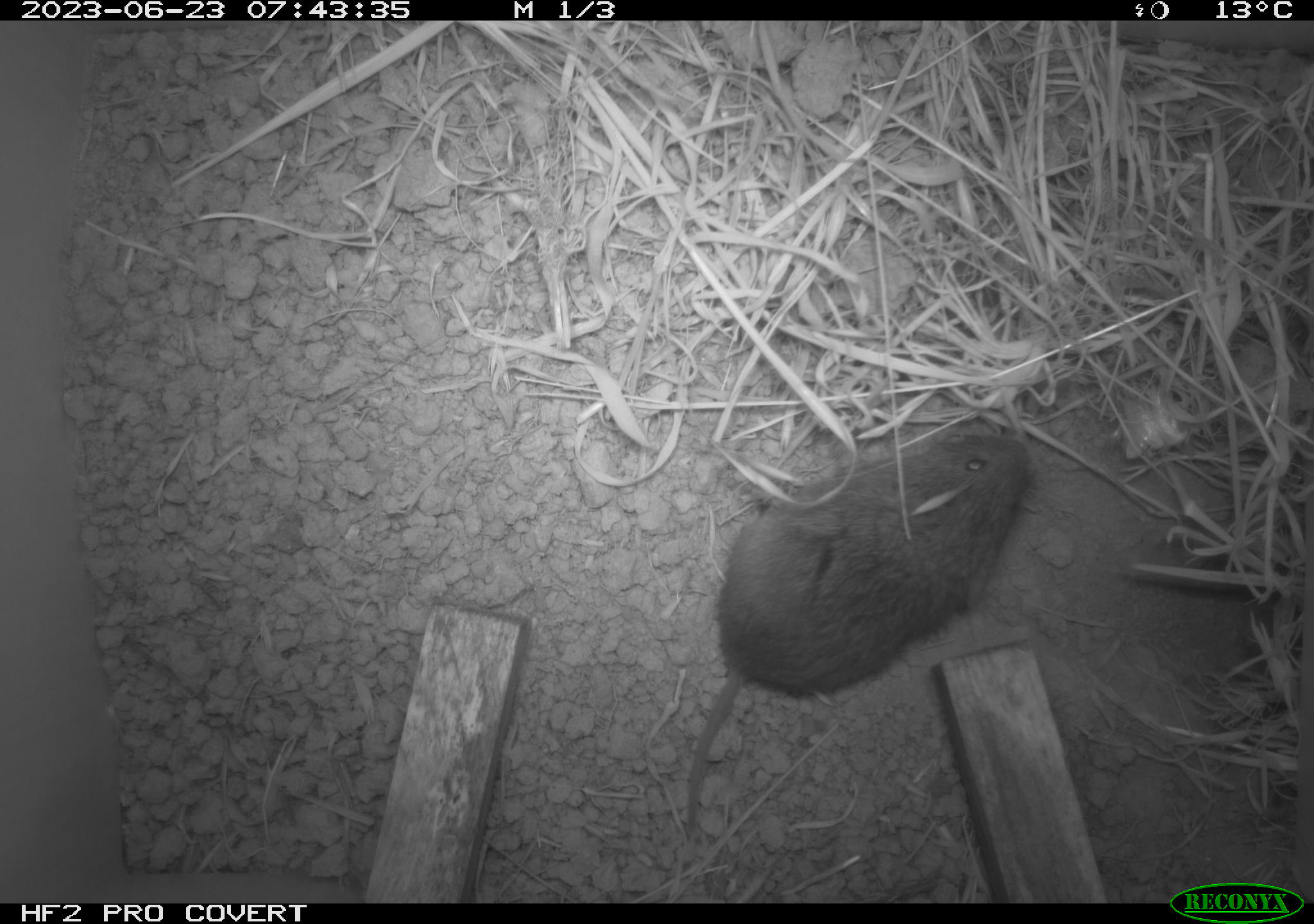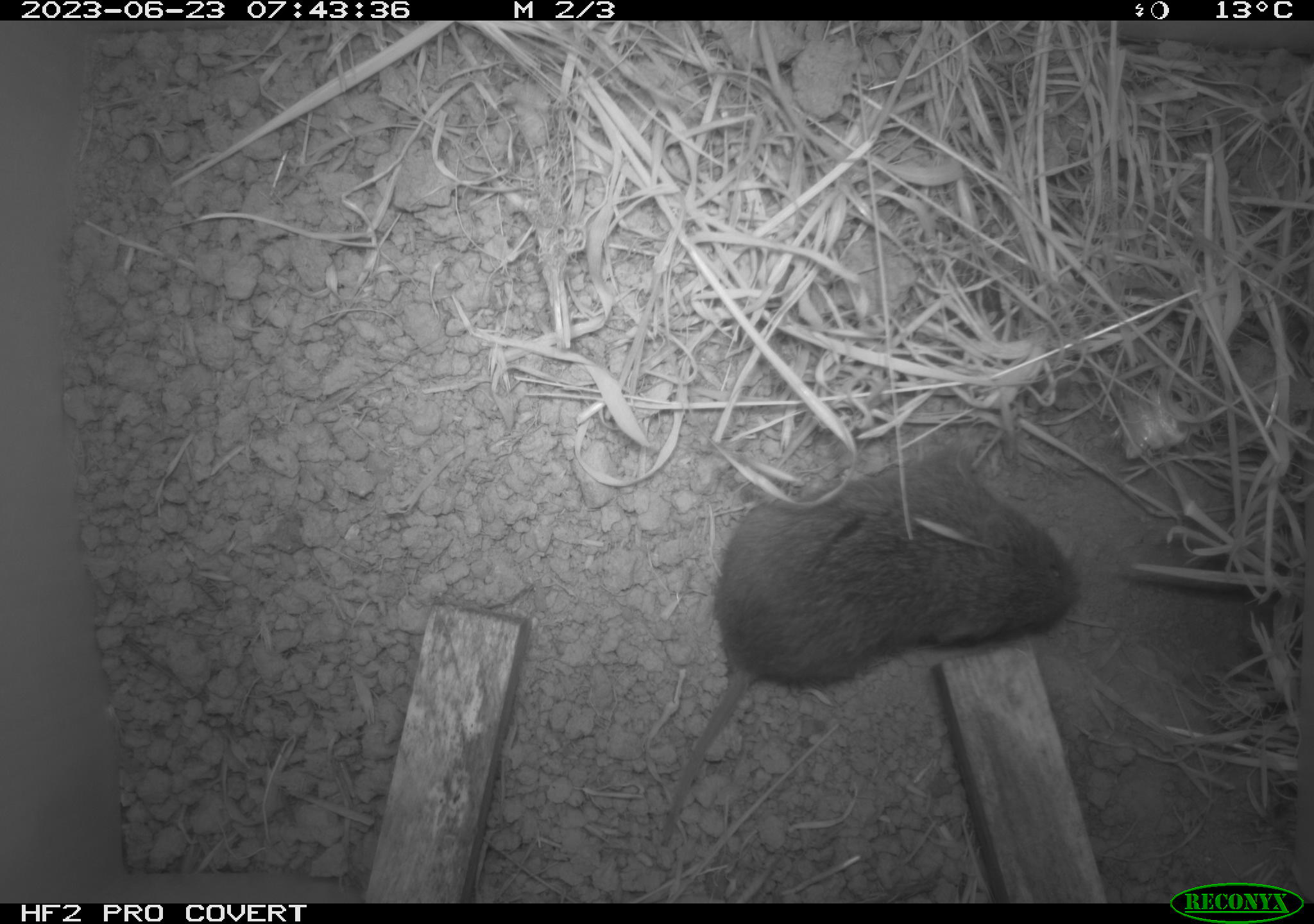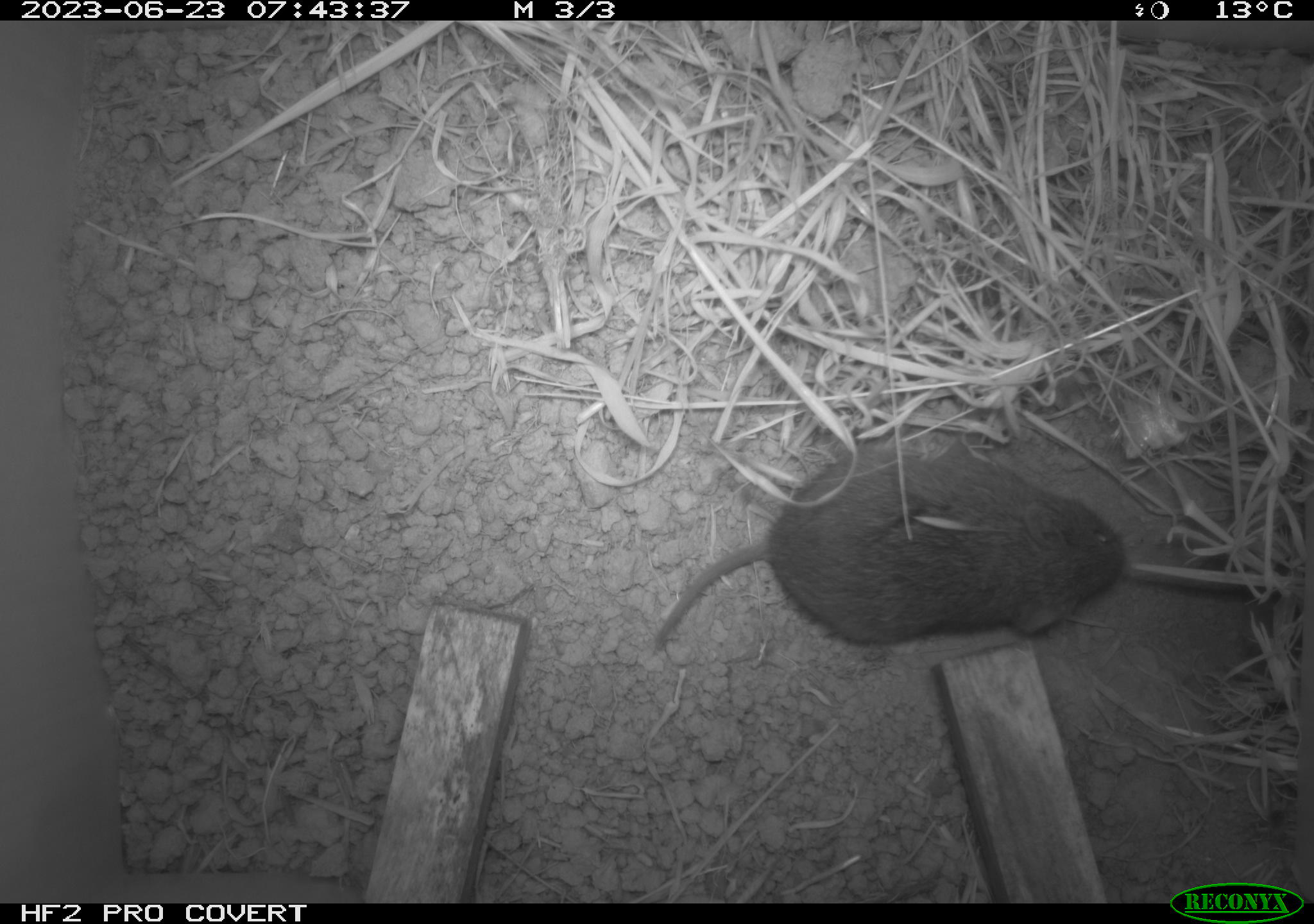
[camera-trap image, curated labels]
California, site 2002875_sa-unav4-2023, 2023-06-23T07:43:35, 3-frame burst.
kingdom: Animalia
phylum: Chordata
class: Mammalia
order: Rodentia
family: Cricetidae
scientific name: Arvicolinae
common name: voles, lemmings, and muskrats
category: arvicolinae subfamily